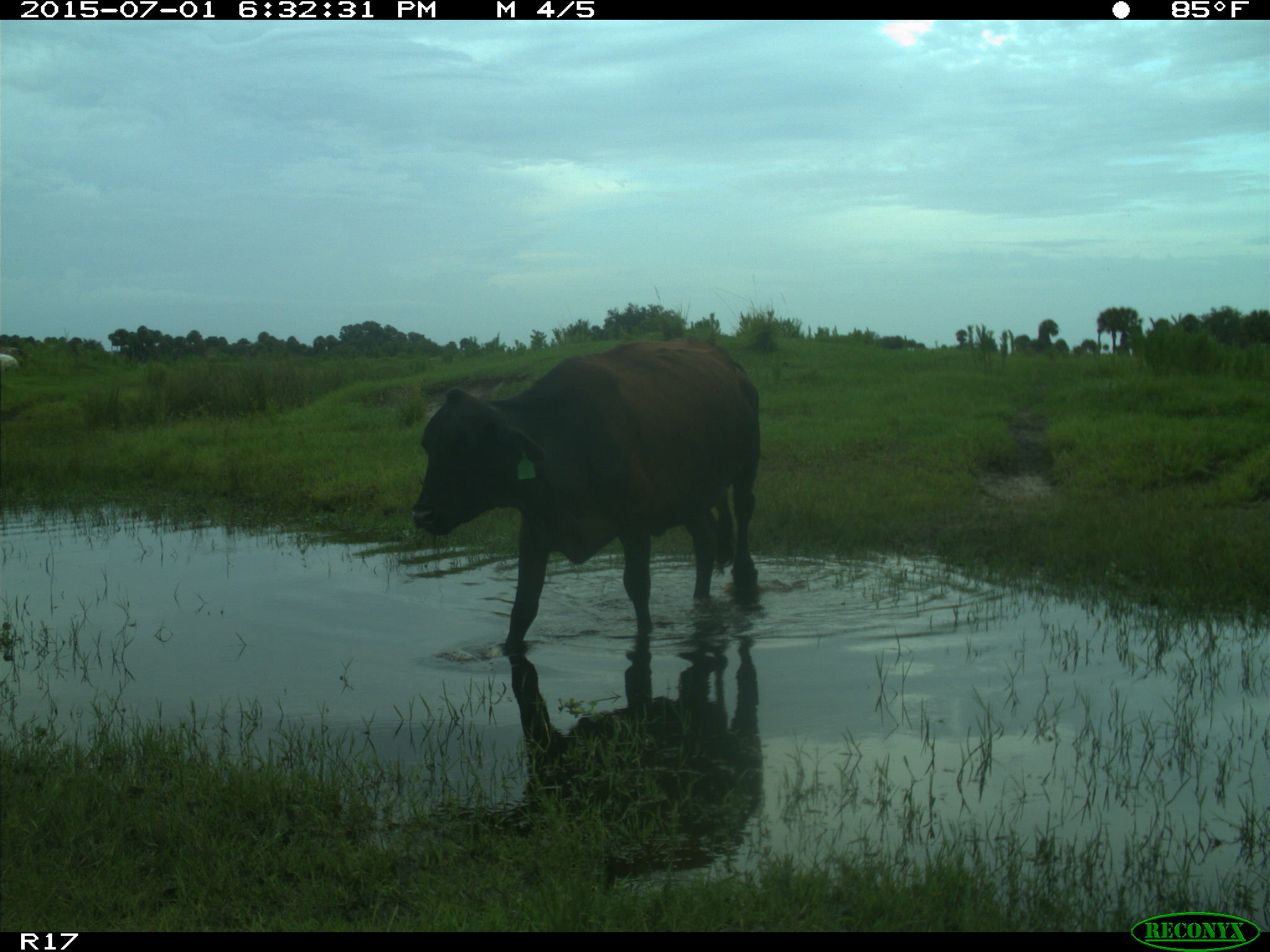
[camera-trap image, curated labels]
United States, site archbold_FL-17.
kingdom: Animalia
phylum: Chordata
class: Mammalia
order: Artiodactyla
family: Bovidae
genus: Bos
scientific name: Bos taurus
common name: domestic cow